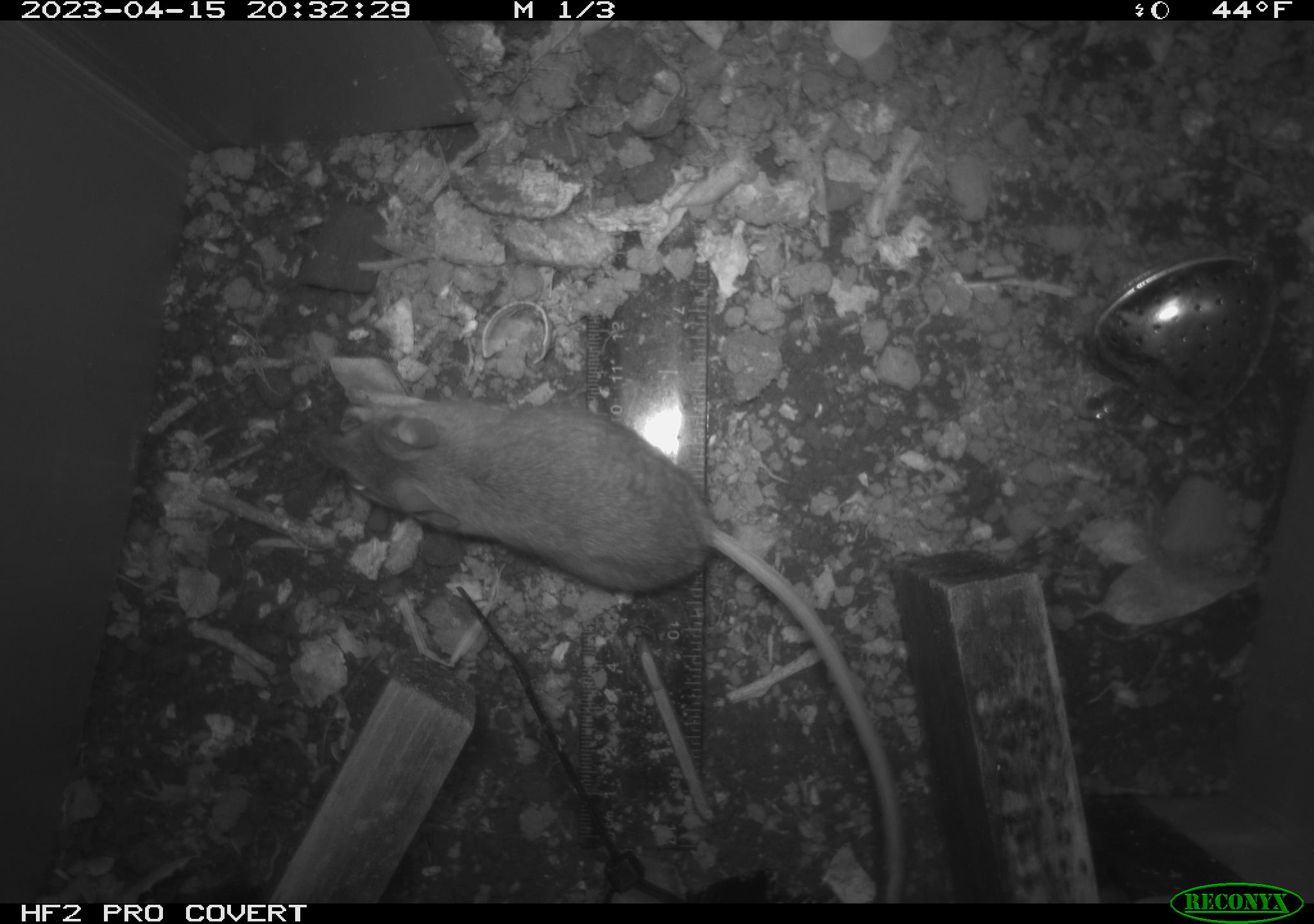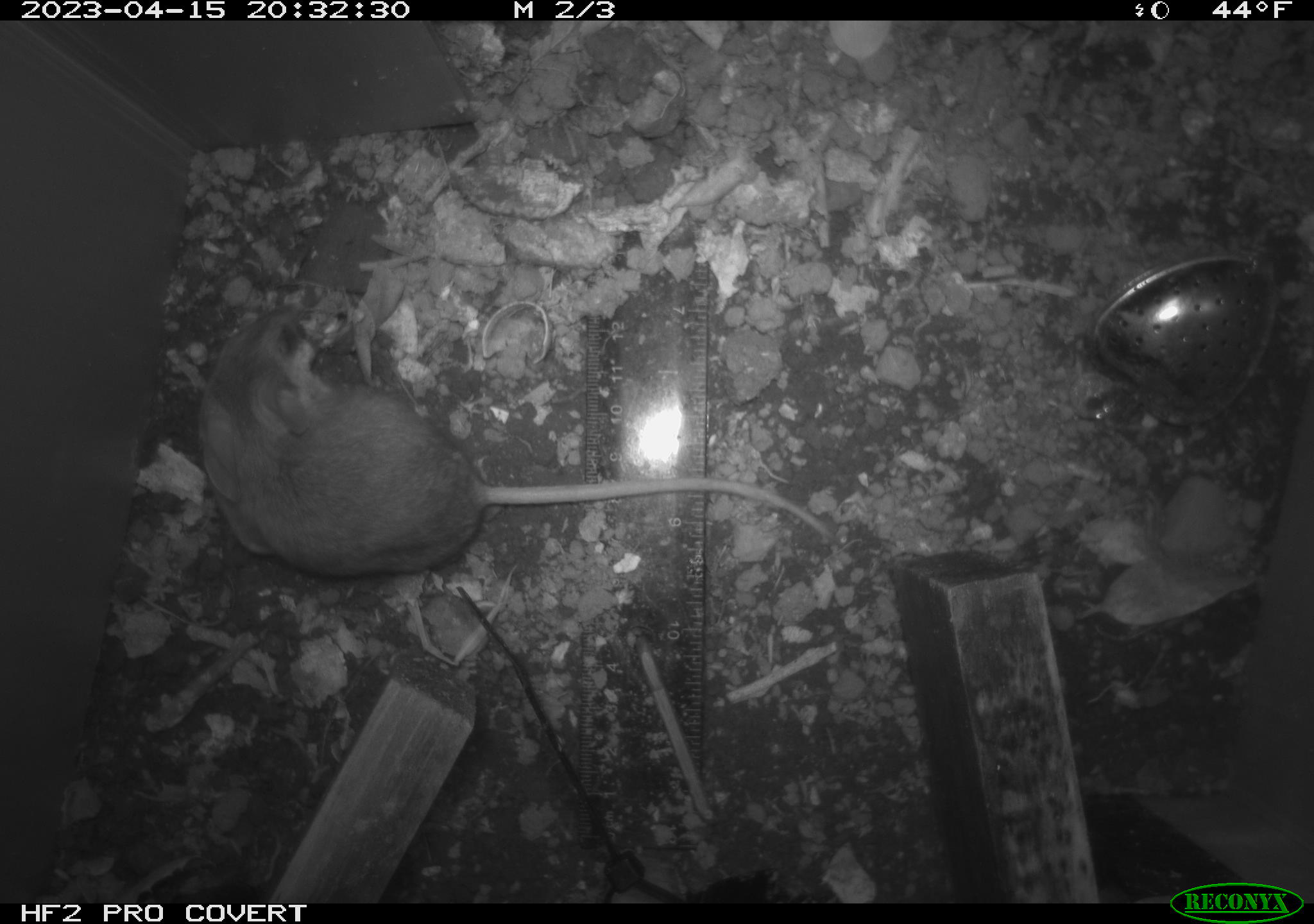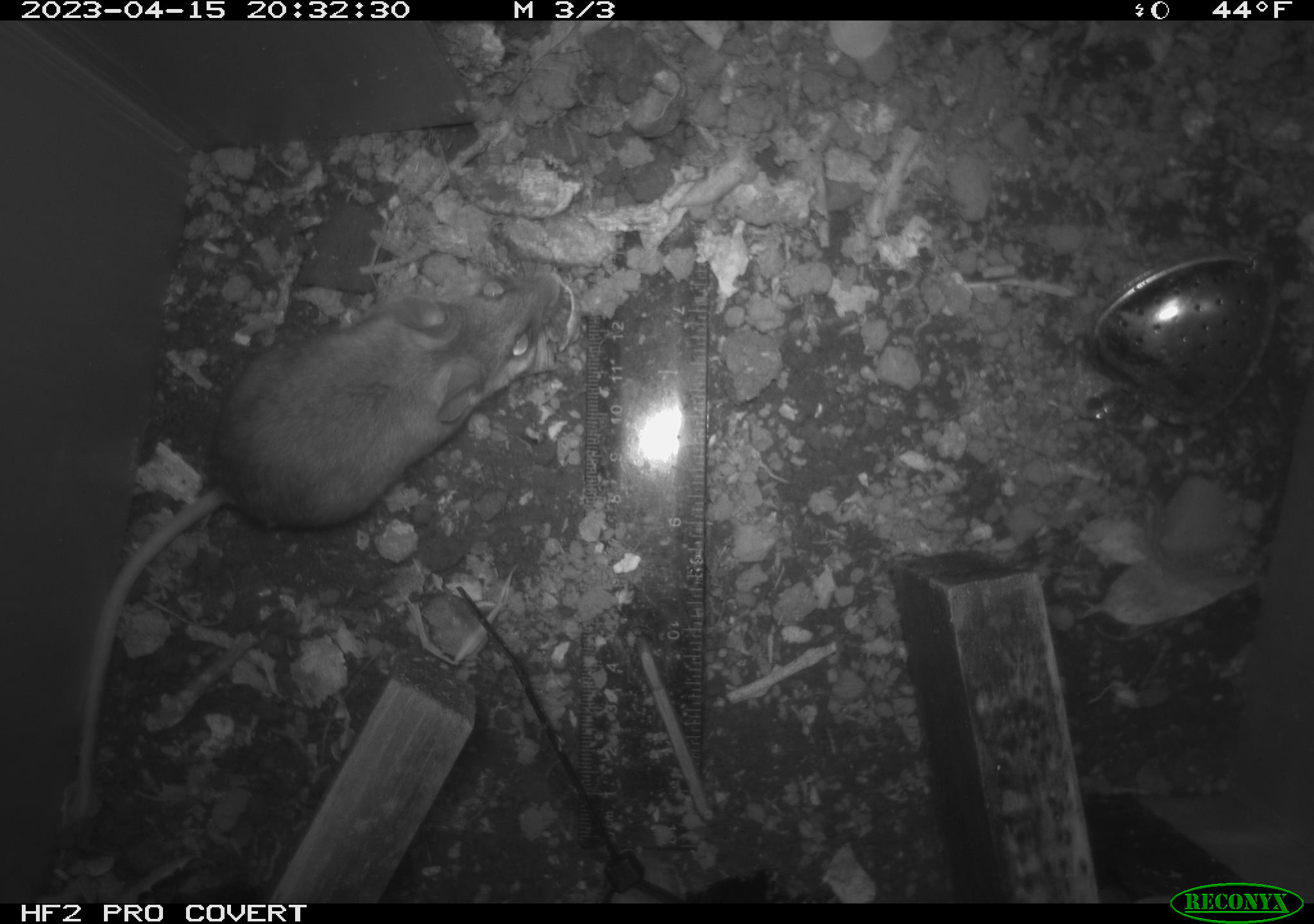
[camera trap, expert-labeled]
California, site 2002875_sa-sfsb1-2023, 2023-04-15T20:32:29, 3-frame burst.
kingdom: Animalia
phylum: Chordata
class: Mammalia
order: Rodentia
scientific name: Rodentia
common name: mouse species